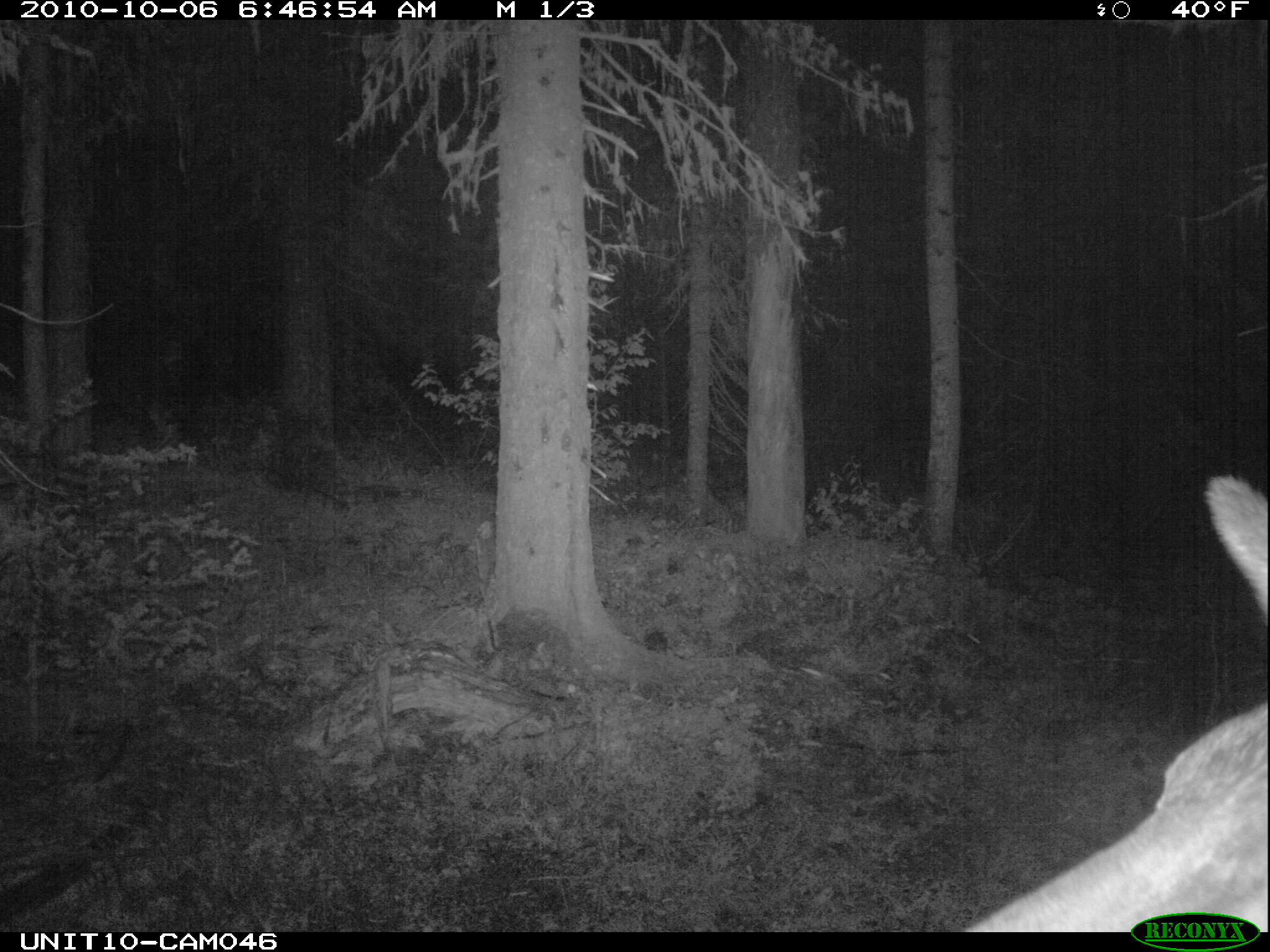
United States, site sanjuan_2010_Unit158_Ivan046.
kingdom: Animalia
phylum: Chordata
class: Mammalia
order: Artiodactyla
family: Cervidae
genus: Cervus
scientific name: Cervus elaphus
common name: red deer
Cervus elaphus (red deer).